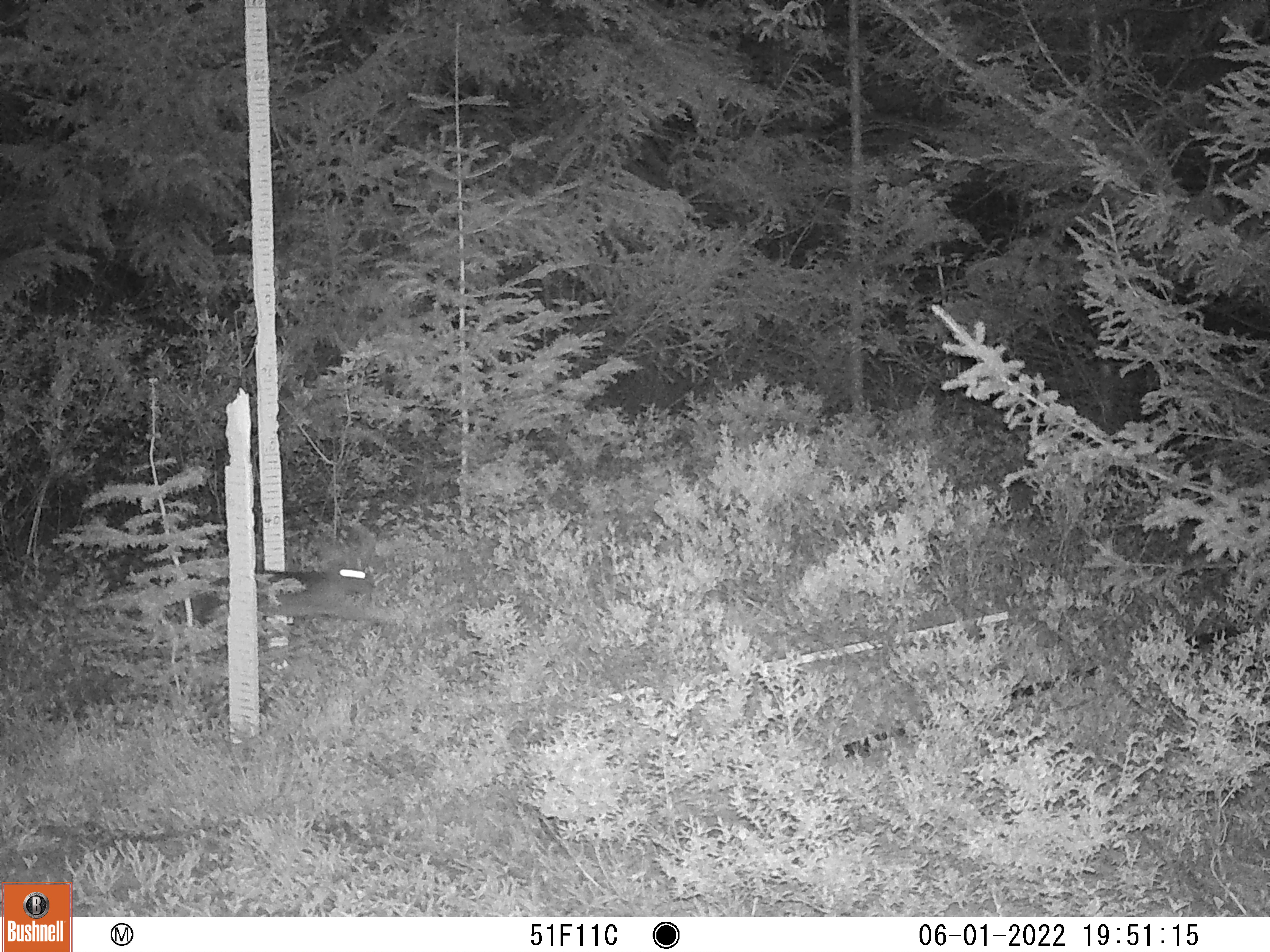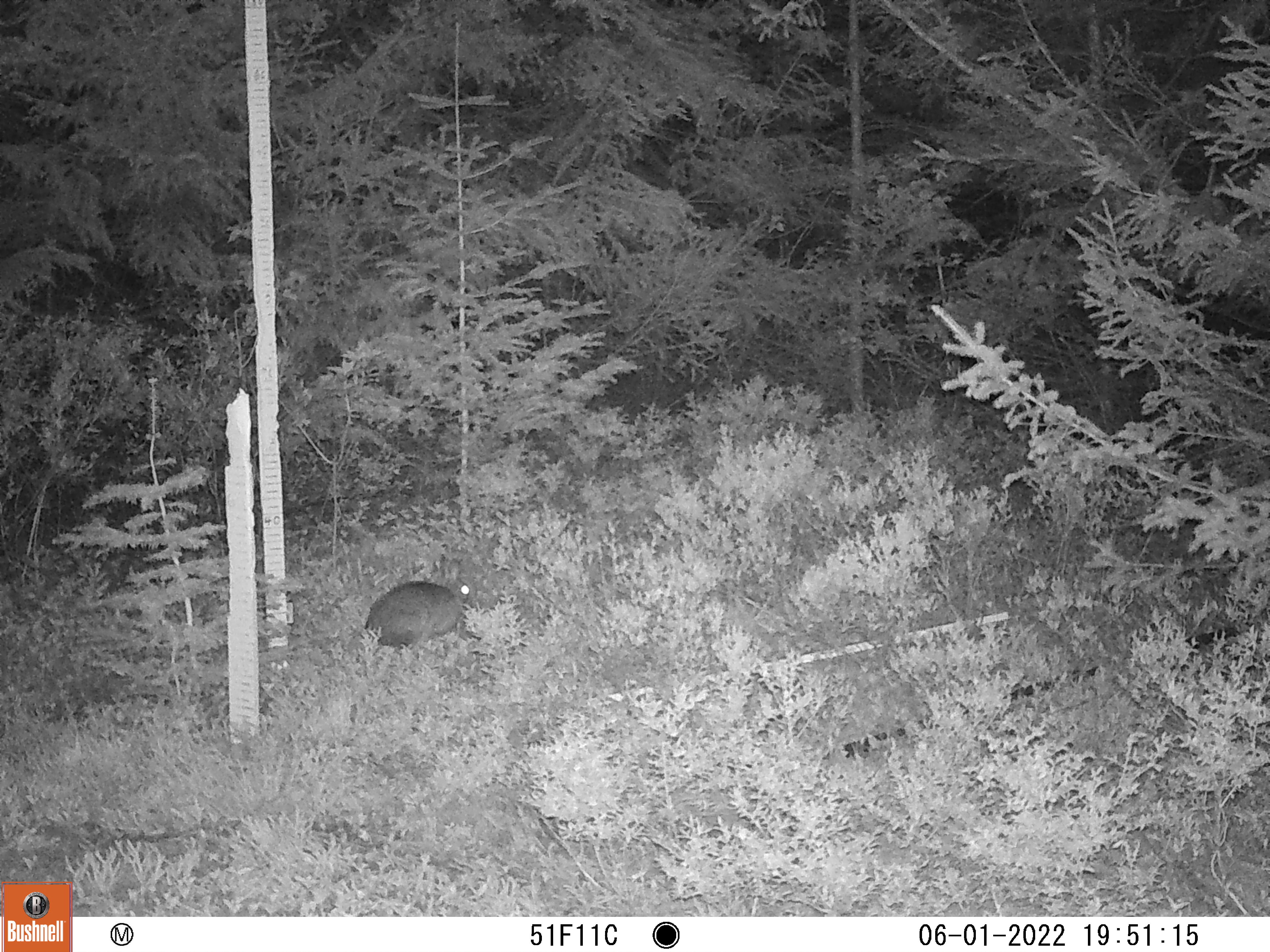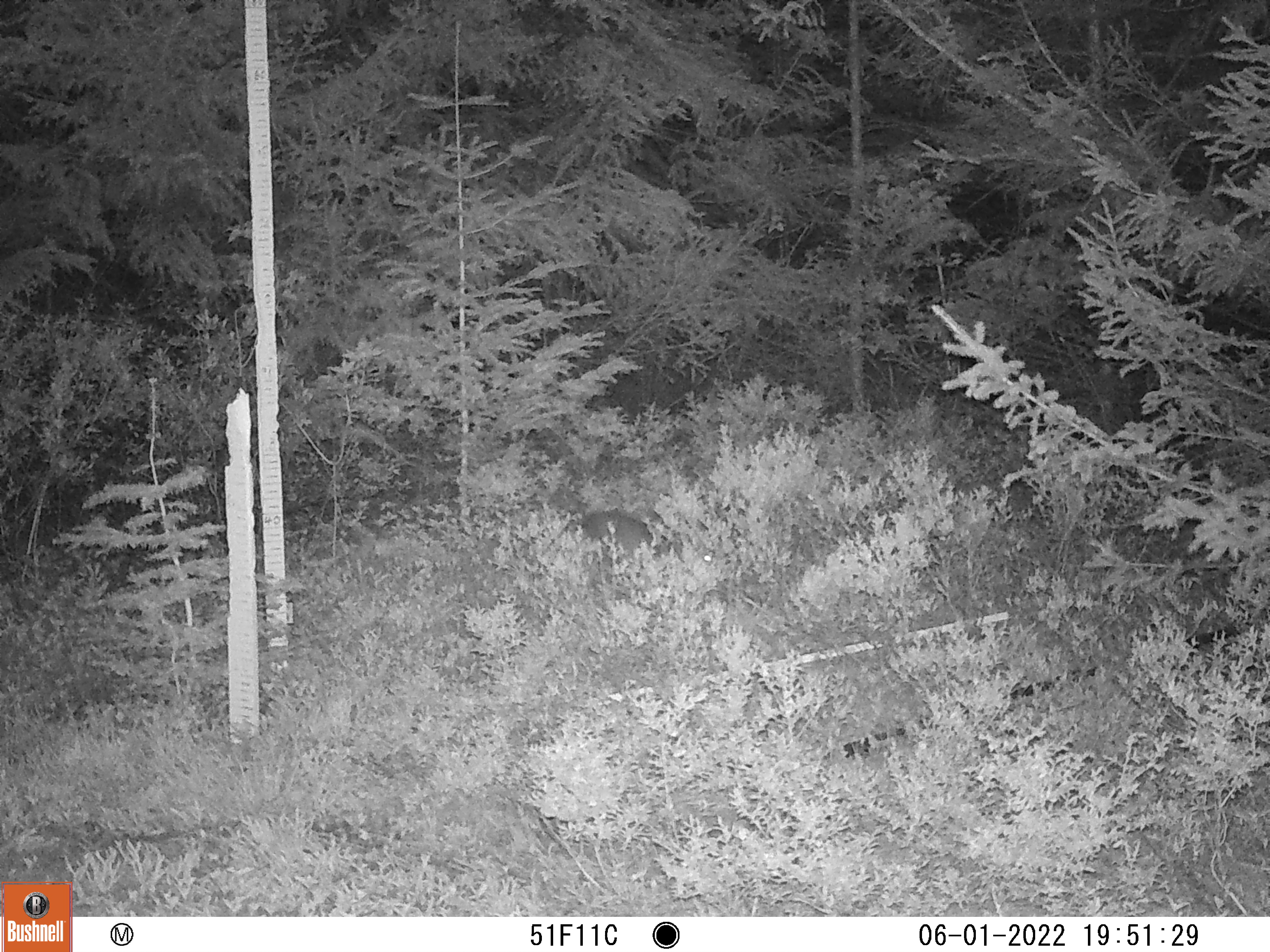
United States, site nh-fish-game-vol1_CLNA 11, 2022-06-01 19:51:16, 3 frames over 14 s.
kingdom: Animalia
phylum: Chordata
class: Mammalia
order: Lagomorpha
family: Leporidae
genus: Lepus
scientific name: Lepus americanus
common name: snowshoe hare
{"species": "snowshoe hare (Lepus americanus)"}